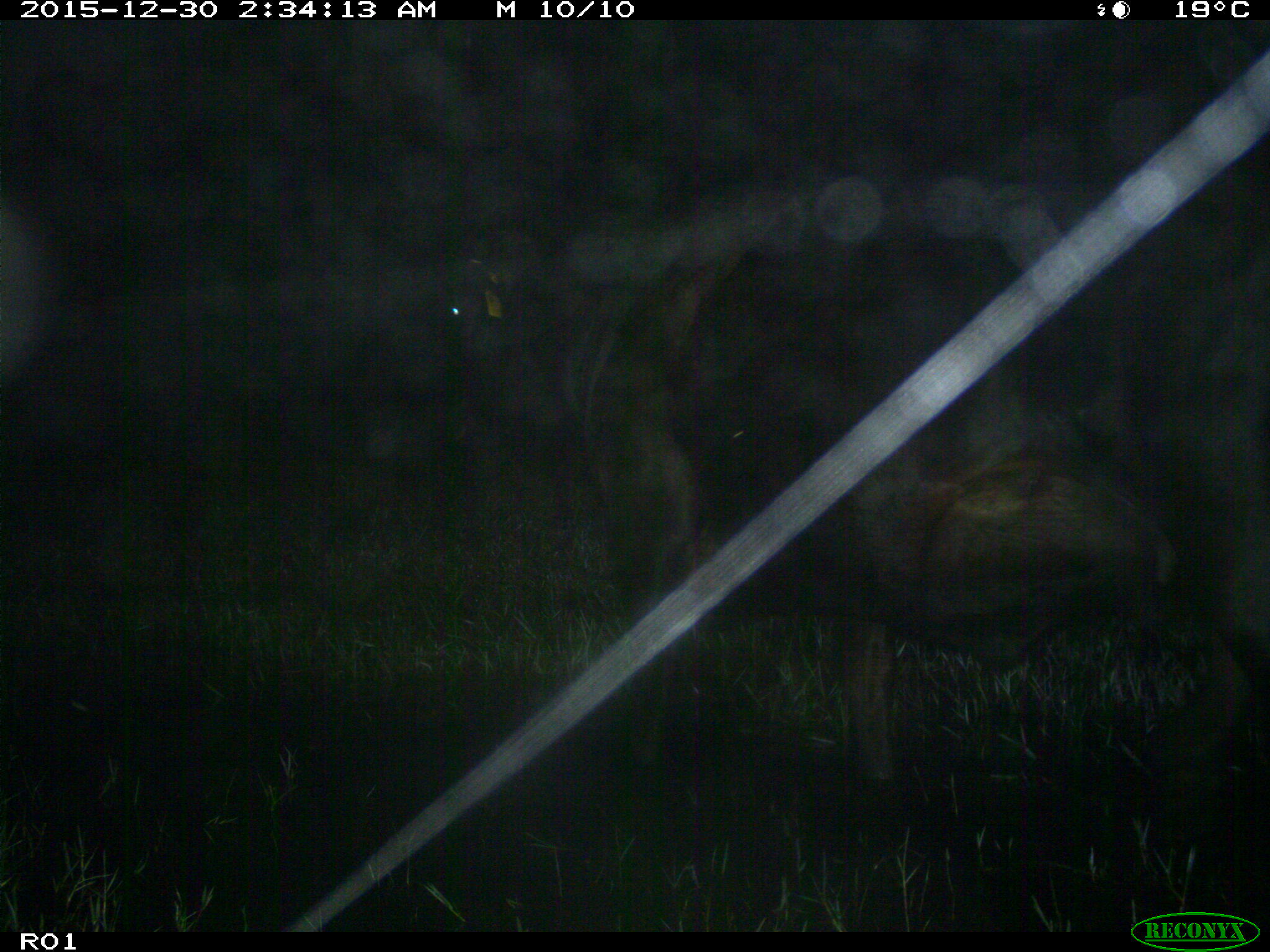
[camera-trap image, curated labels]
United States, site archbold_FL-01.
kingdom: Animalia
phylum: Chordata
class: Mammalia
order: Artiodactyla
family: Bovidae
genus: Bos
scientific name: Bos taurus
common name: domestic cow